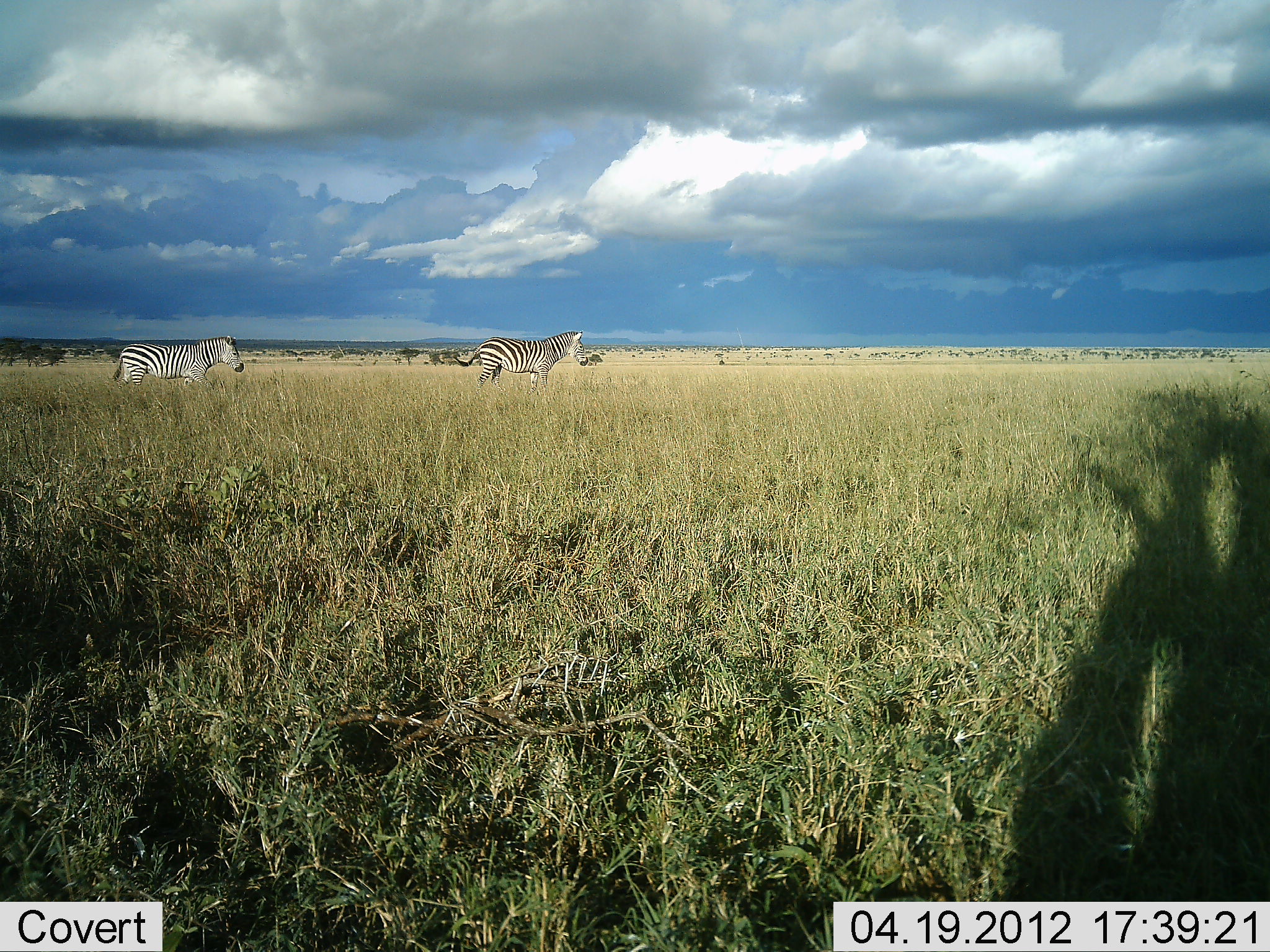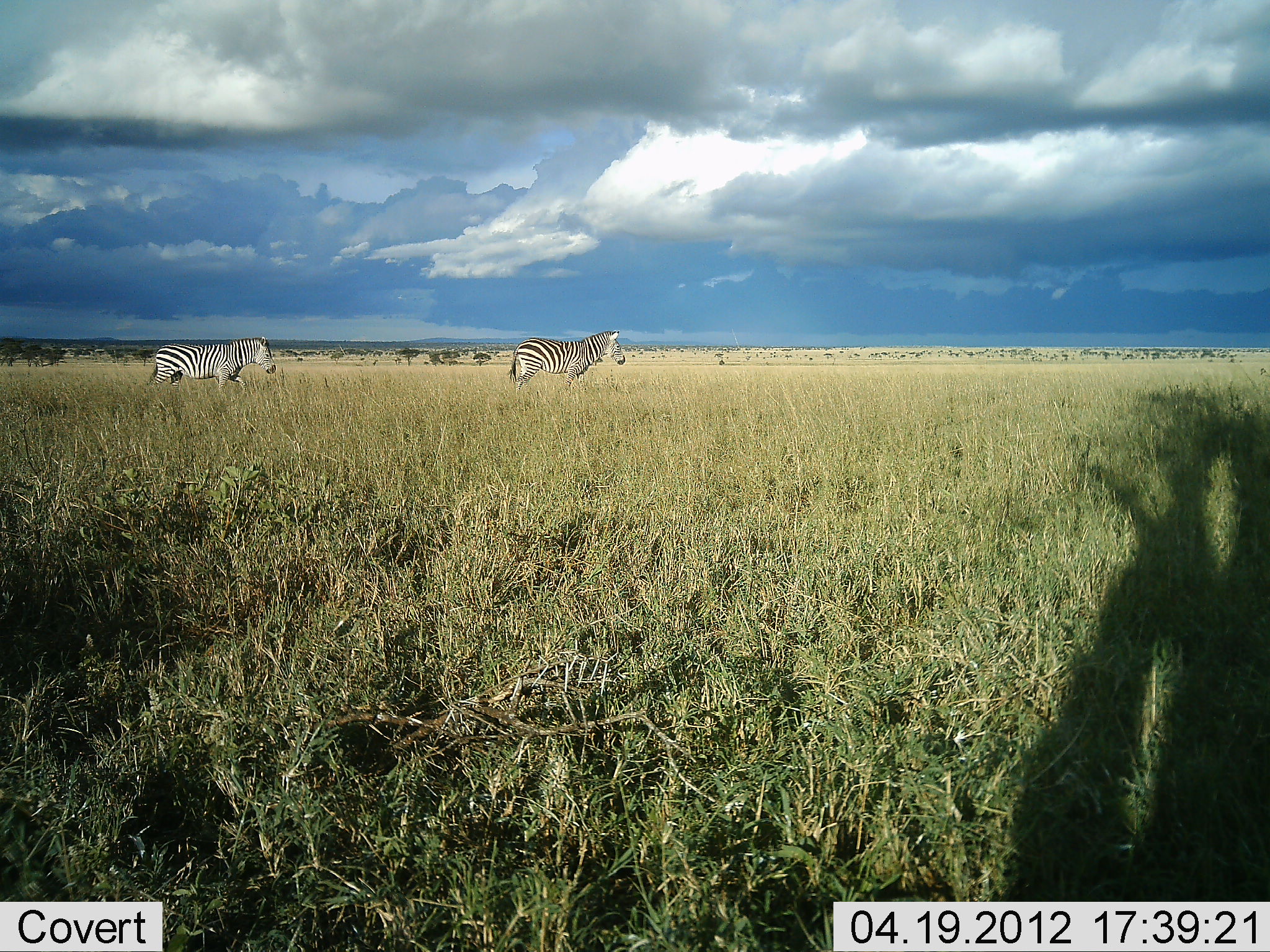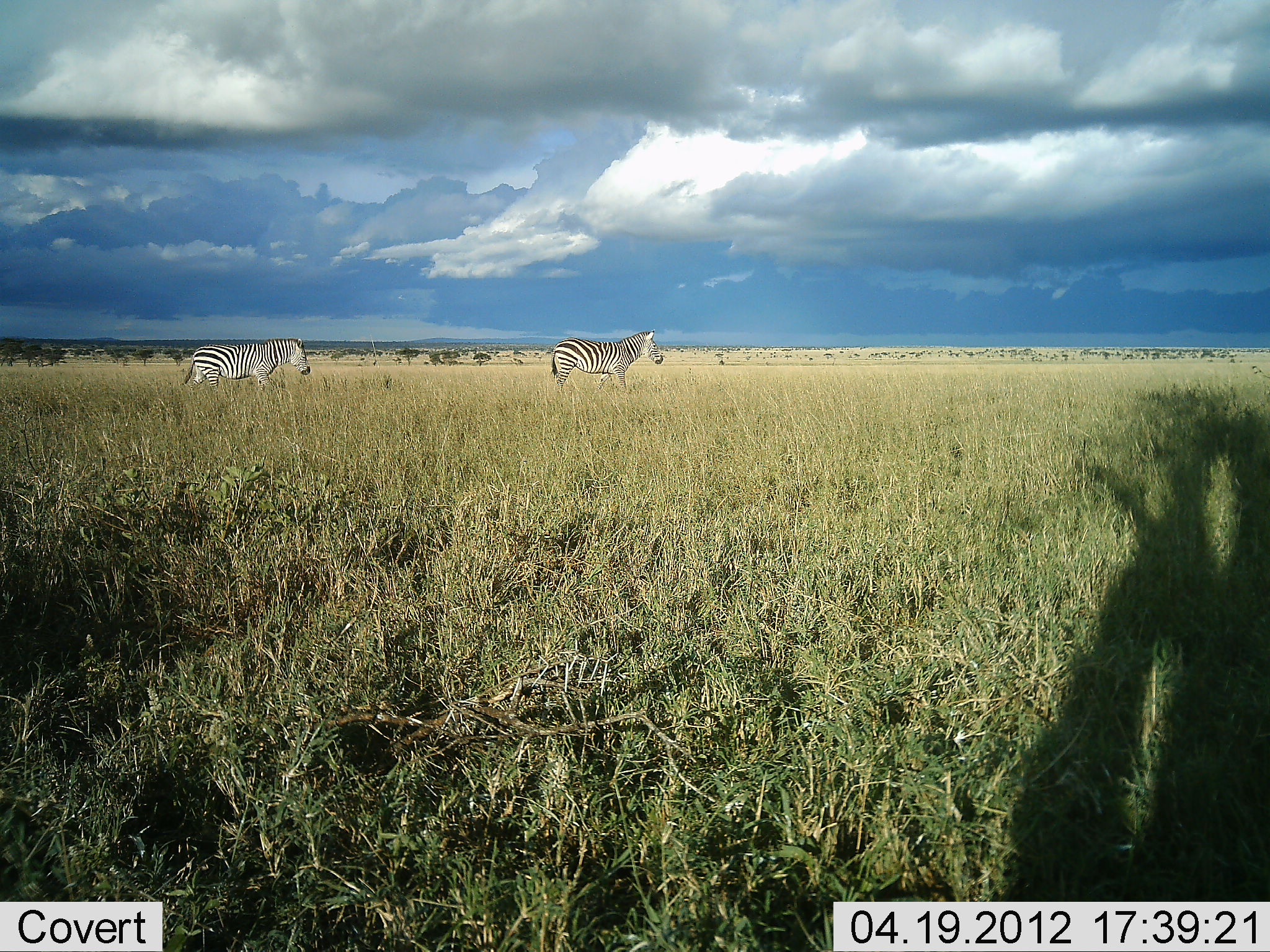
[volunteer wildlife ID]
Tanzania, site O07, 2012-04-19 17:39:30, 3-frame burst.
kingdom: Animalia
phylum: Chordata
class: Mammalia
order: Perissodactyla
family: Equidae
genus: Equus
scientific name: Equus quagga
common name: plains zebra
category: zebra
Zebra (plains zebra) (Equus quagga), count 2. Behavior (volunteer vote fractions): standing 6%, resting 0%, moving 94%, interacting 0%. Young present (vote fraction): 0%. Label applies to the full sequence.